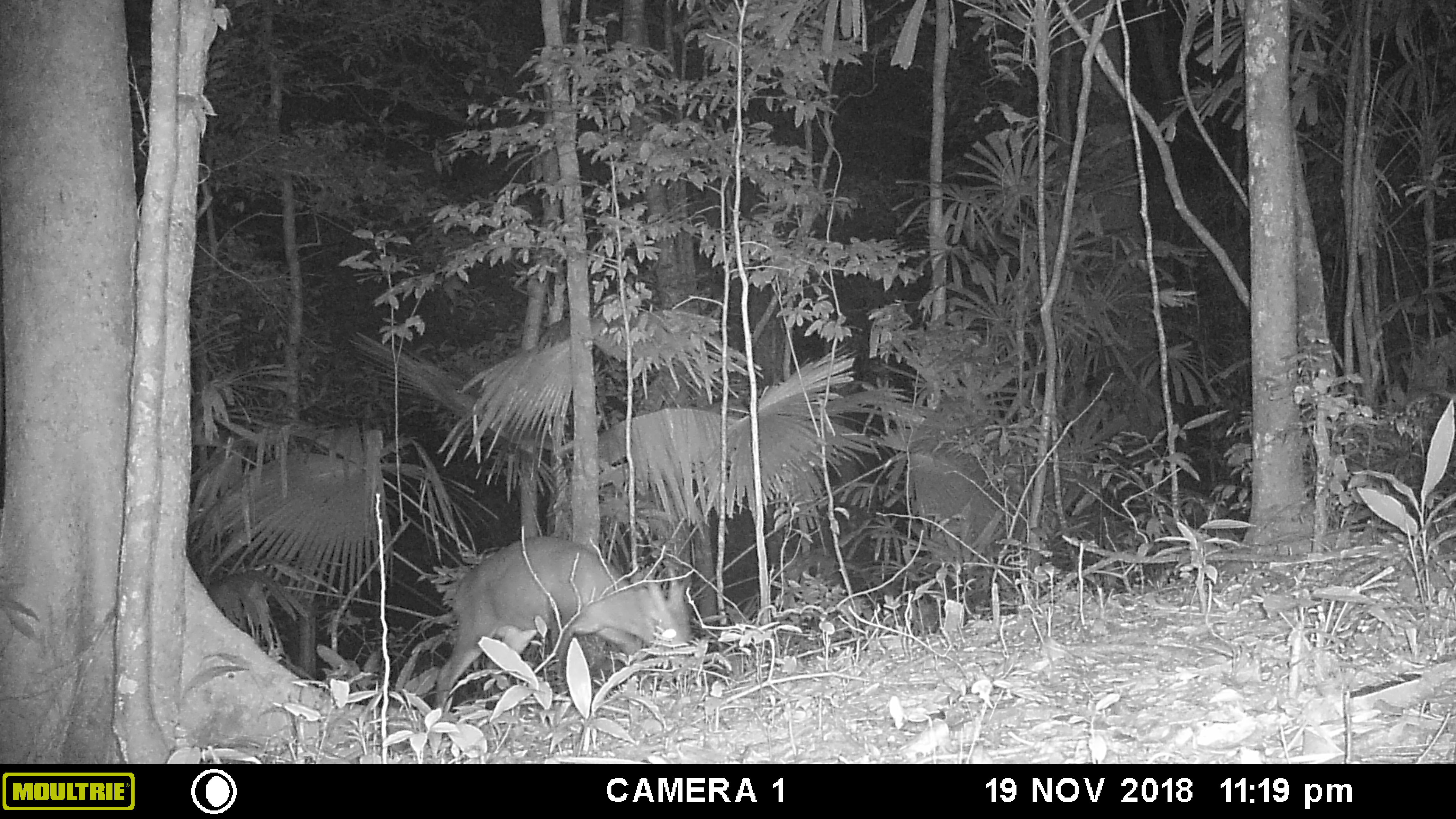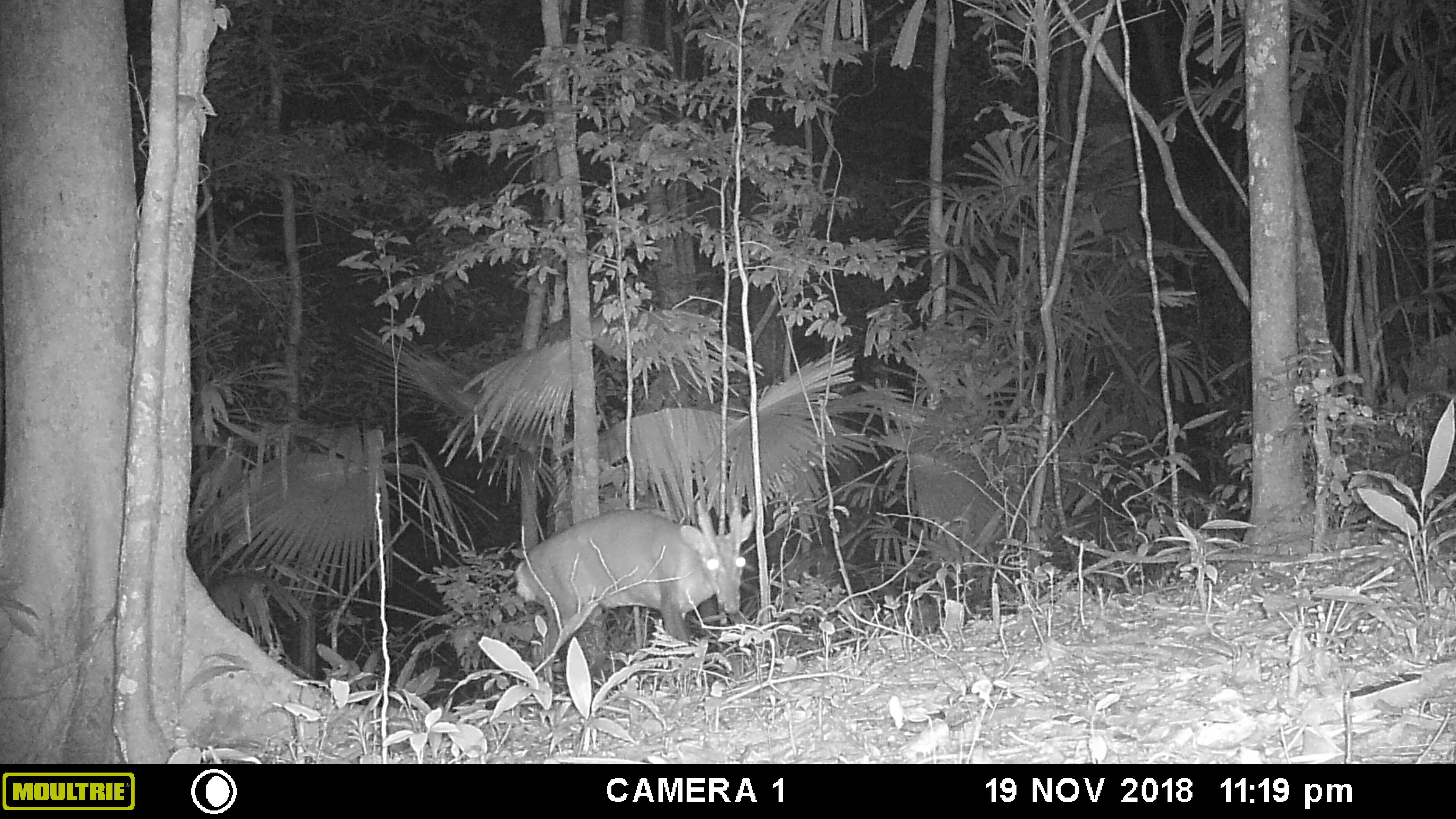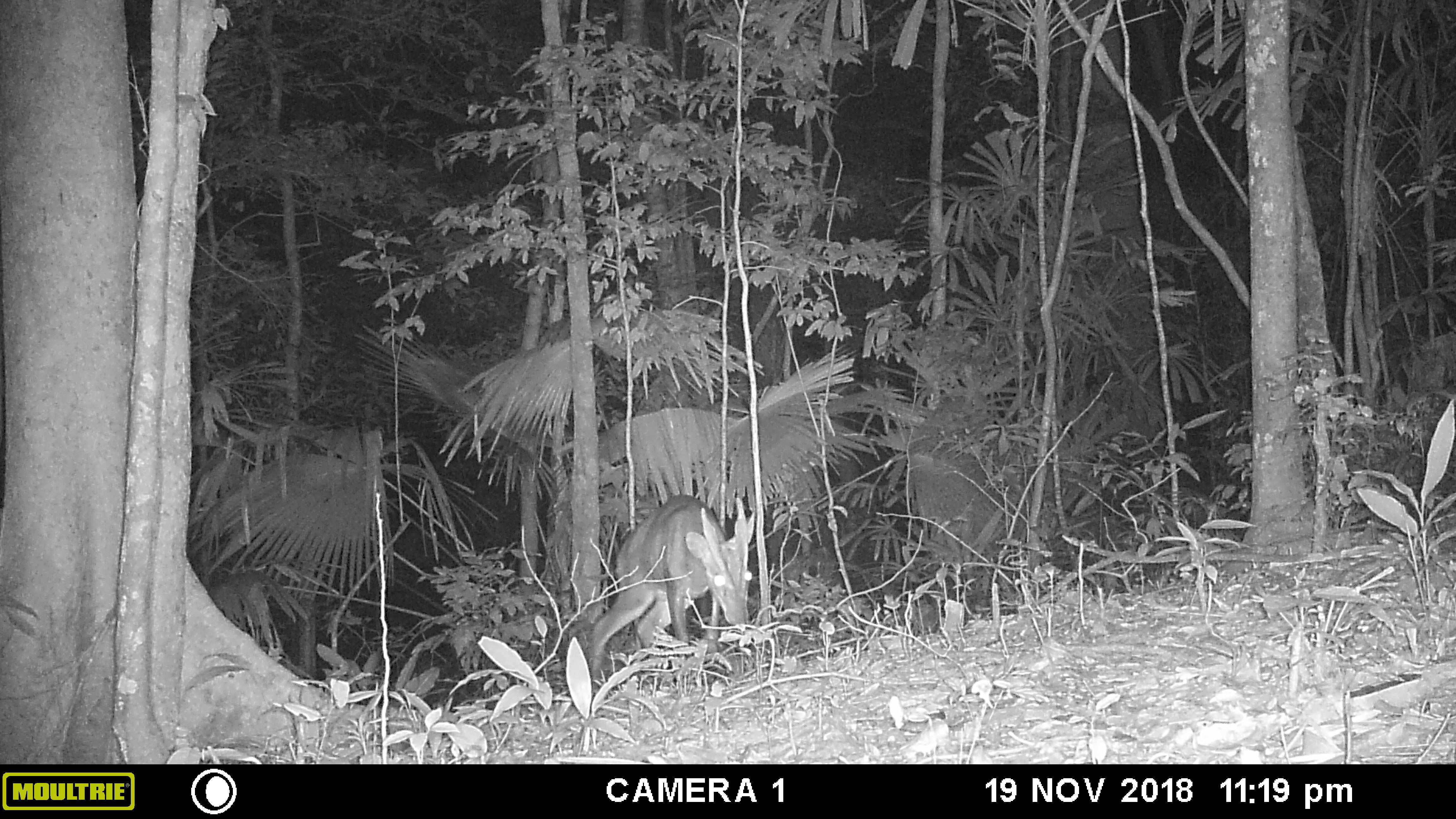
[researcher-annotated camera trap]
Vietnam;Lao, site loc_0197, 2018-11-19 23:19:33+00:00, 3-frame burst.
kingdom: Animalia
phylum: Chordata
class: Mammalia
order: Artiodactyla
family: Cervidae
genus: Muntiacus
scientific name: Muntiacus vuquangensis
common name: large-antlered muntjac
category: large antlered muntjac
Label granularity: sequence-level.